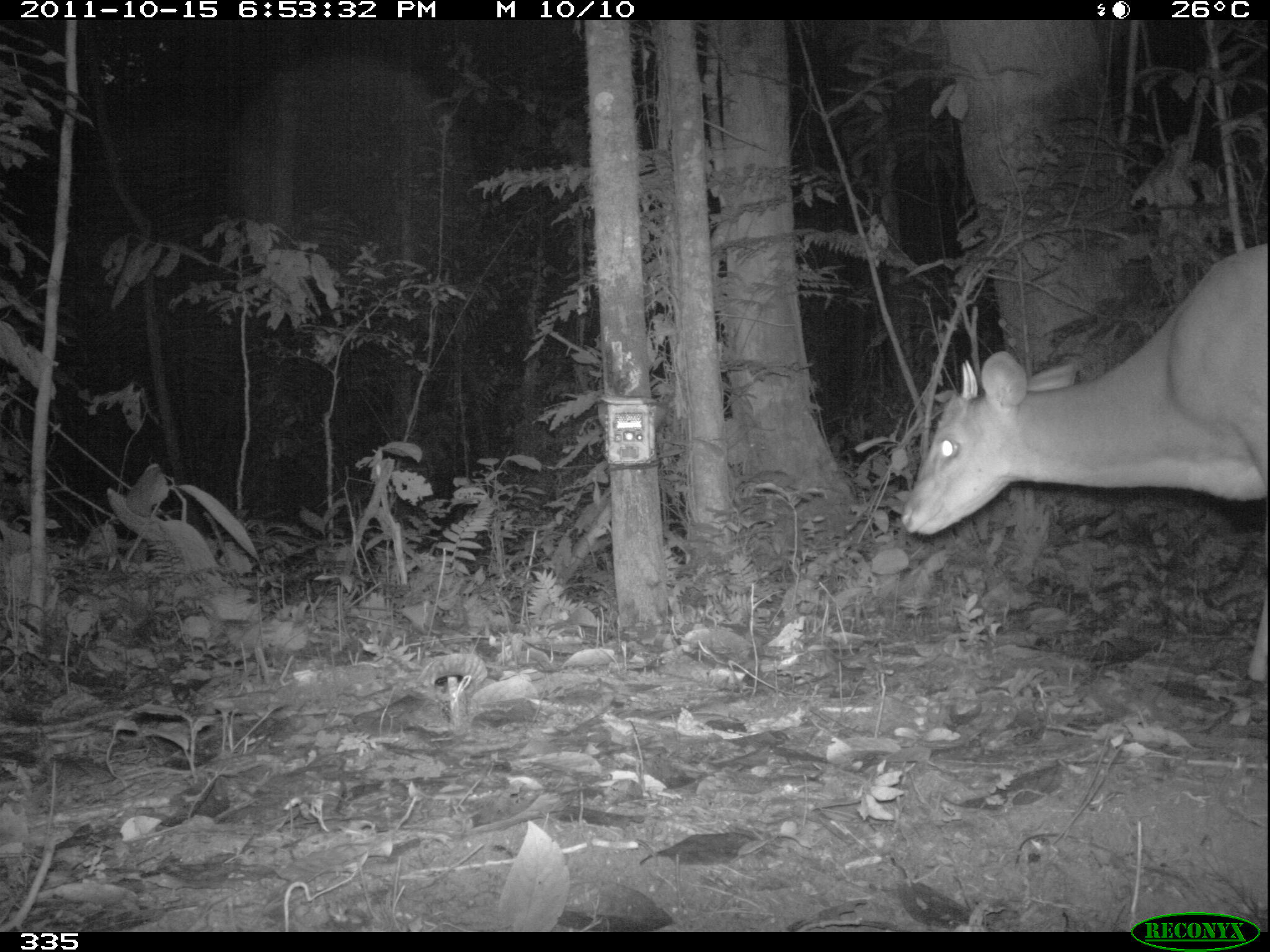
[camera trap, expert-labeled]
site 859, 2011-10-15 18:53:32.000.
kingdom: Animalia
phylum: Chordata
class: Mammalia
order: Artiodactyla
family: Cervidae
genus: Mazama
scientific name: Mazama americana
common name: red brocket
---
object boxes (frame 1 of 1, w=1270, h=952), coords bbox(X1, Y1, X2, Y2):
mazama americana: bbox(898, 241, 1267, 694)